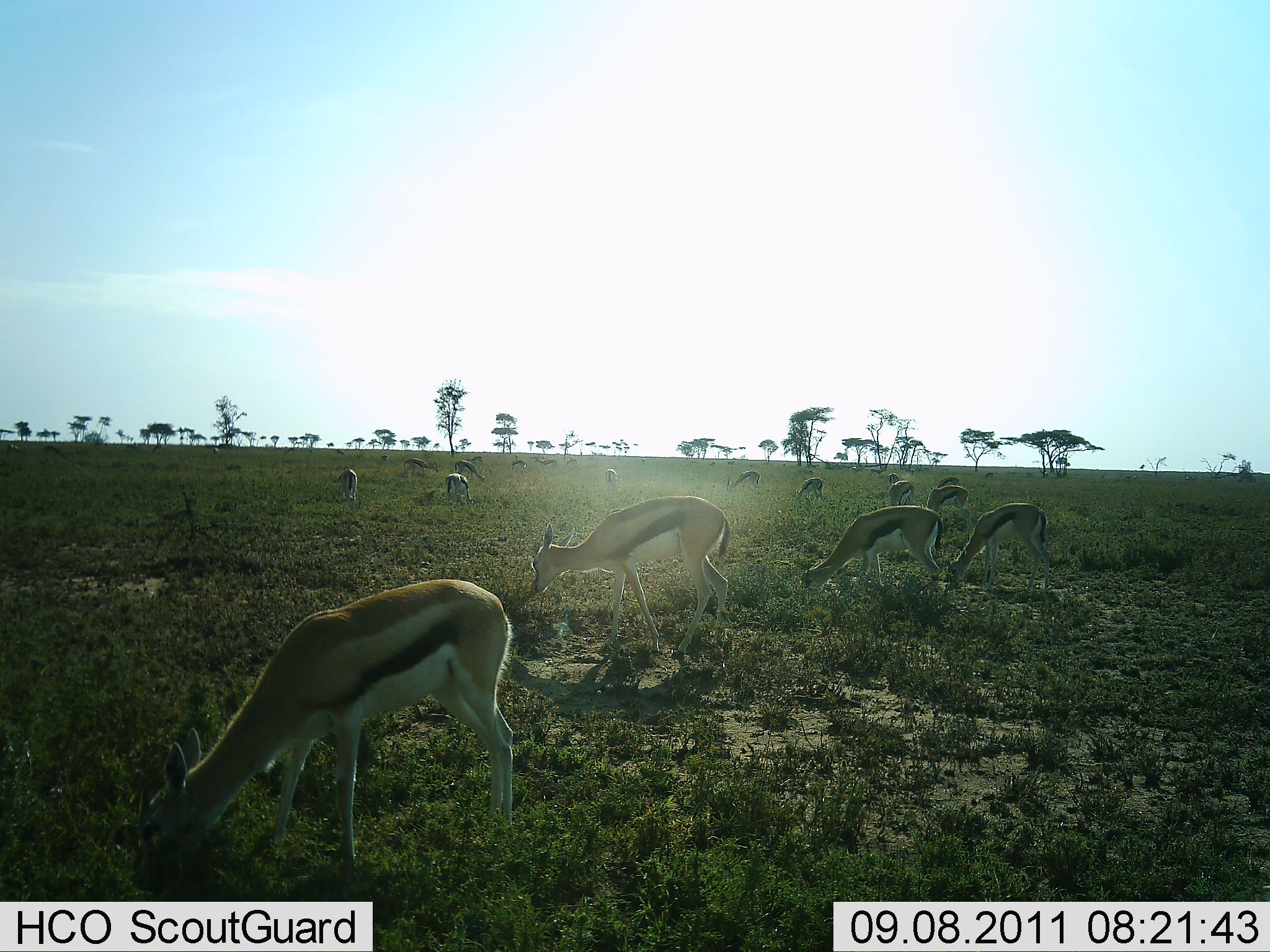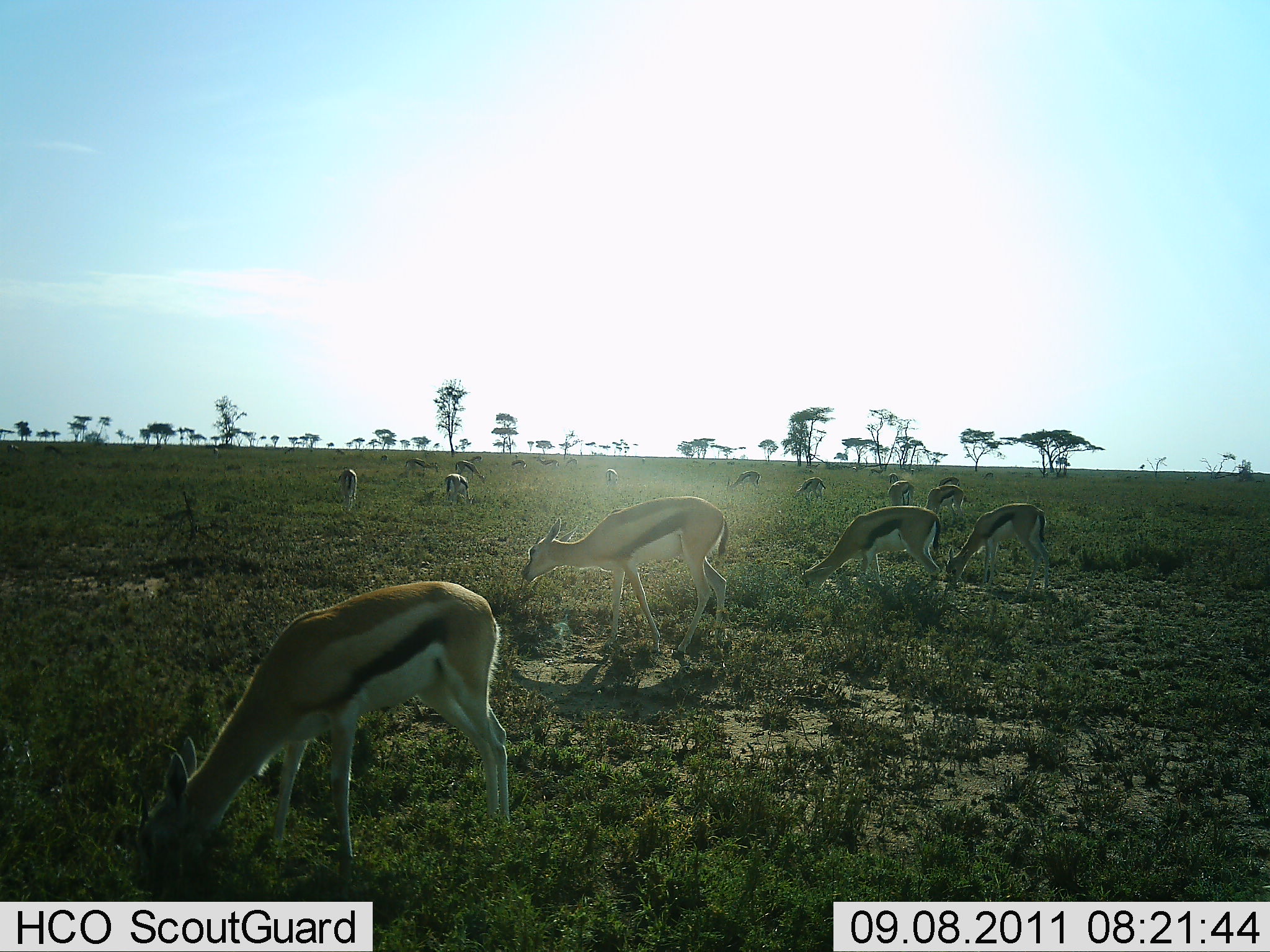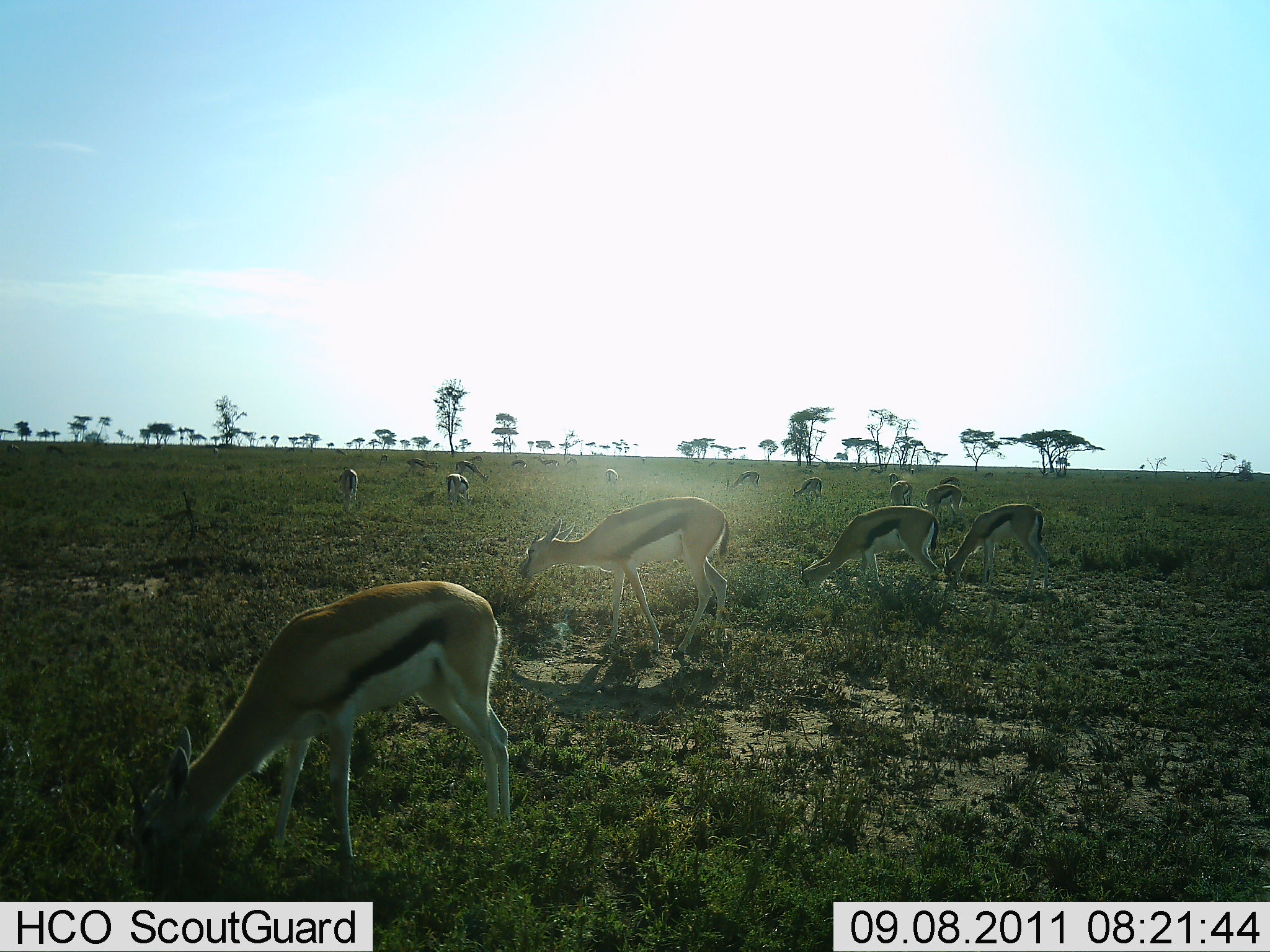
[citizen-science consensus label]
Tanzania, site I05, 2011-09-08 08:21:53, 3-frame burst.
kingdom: Animalia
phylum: Chordata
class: Mammalia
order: Artiodactyla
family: Bovidae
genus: Eudorcas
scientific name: Eudorcas thomsonii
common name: thomson's gazelle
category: gazellethomsons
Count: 11-50.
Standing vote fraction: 42%.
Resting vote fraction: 8%.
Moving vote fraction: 17%.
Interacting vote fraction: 0%.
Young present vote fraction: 0%.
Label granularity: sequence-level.